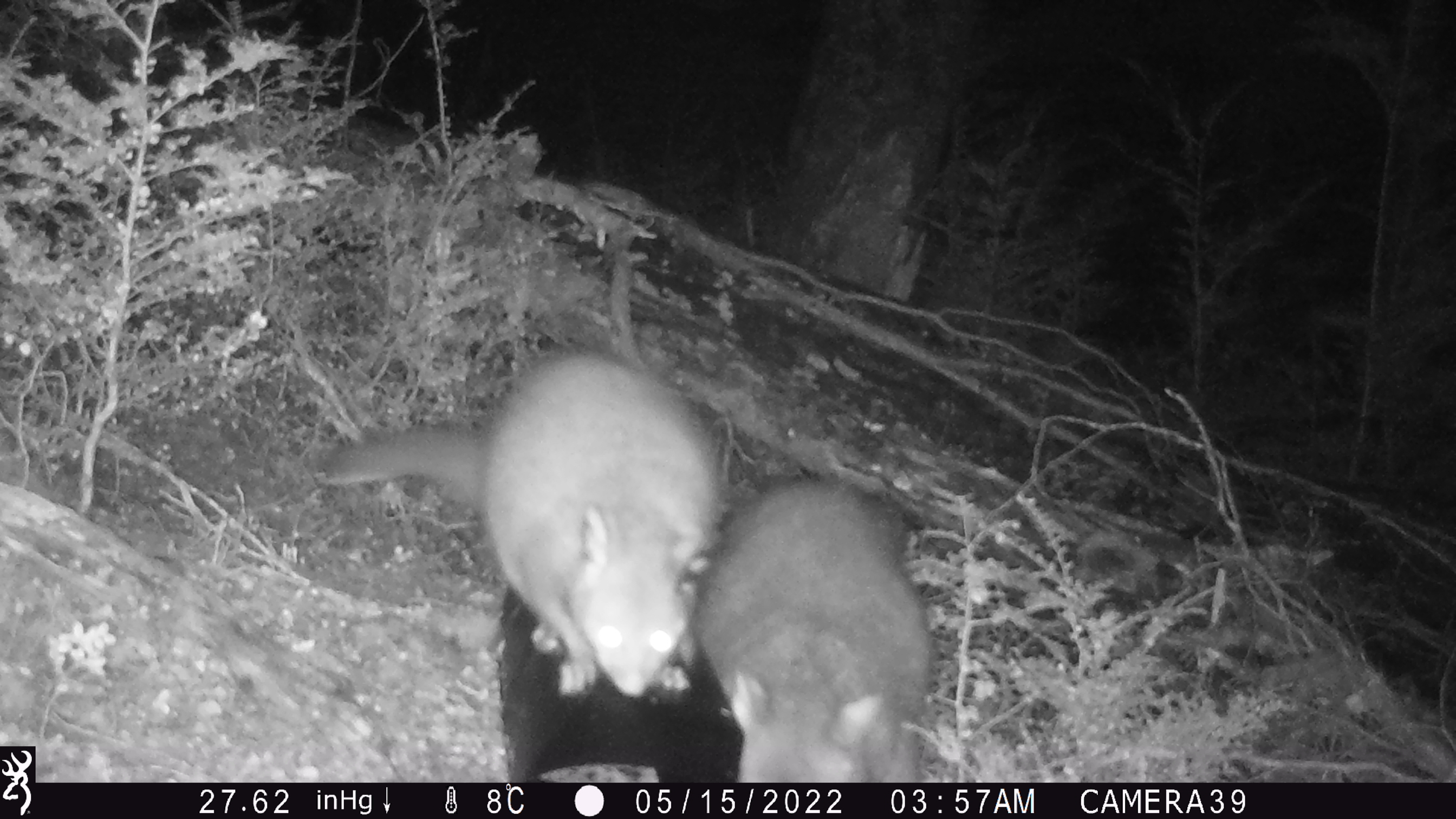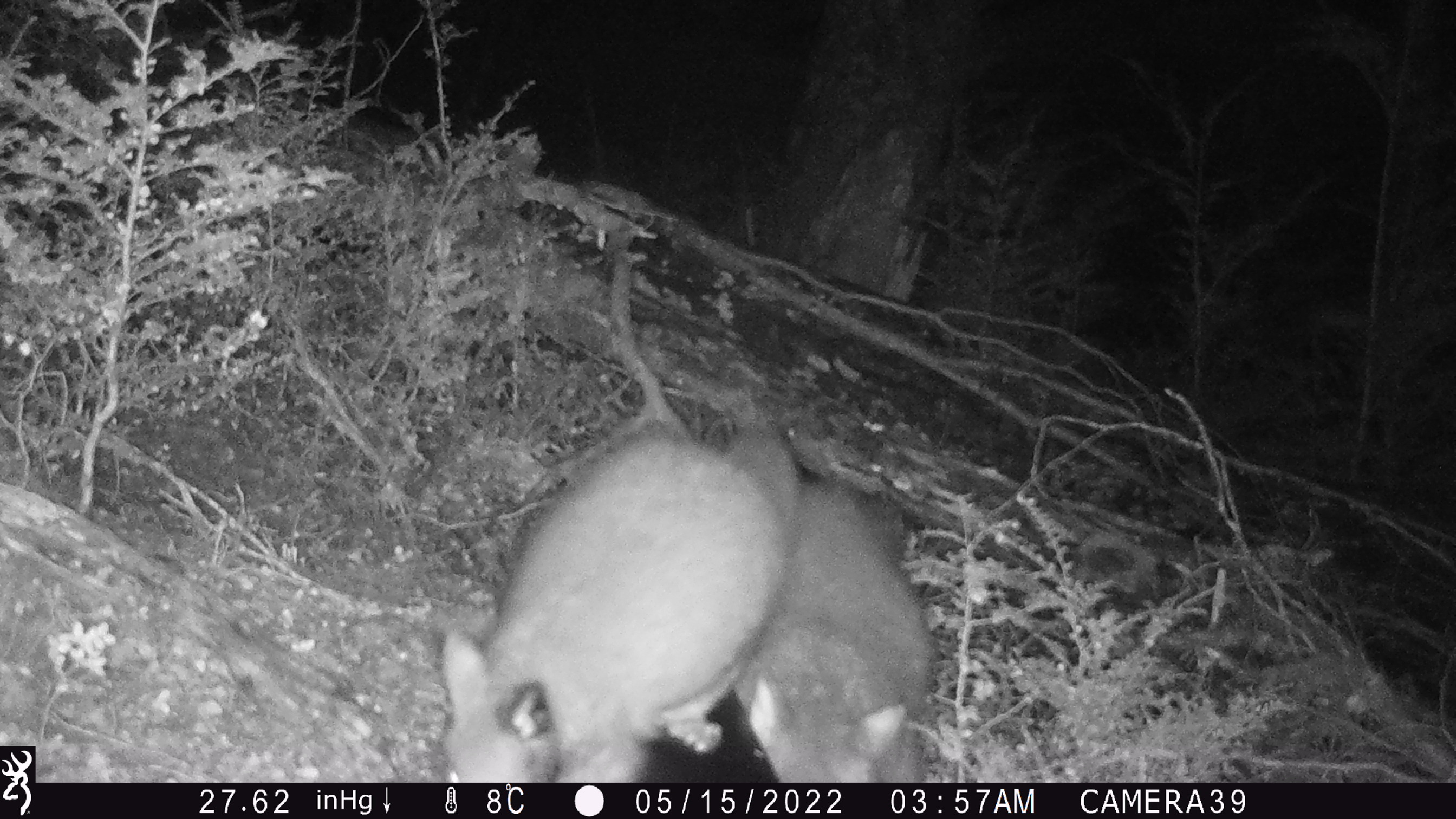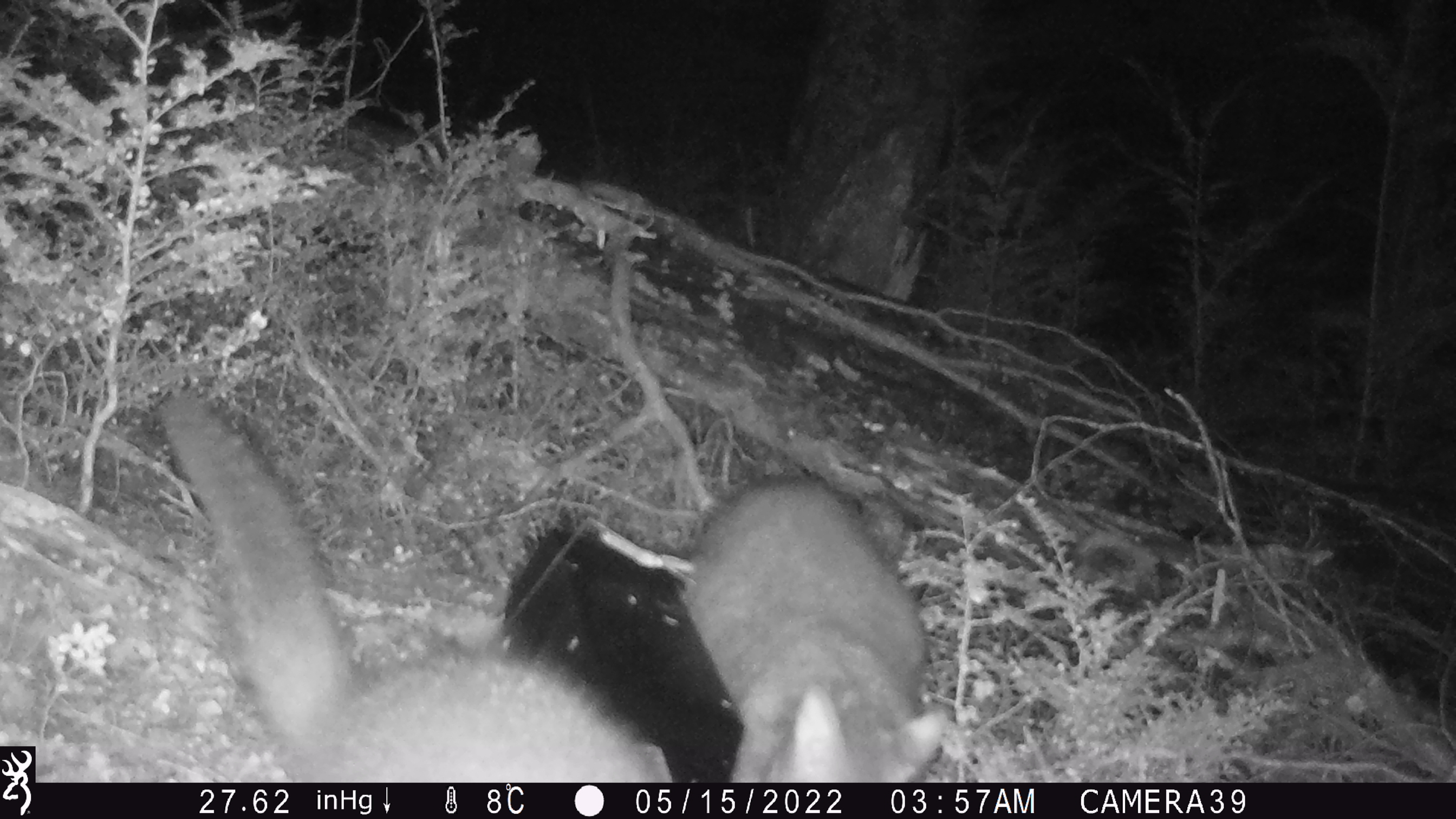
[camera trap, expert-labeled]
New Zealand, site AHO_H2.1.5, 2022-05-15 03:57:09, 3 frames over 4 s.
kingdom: Animalia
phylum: Chordata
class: Mammalia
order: Diprotodontia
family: Phalangeridae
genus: Trichosurus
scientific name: Trichosurus vulpecula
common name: common brushtail possum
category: possum